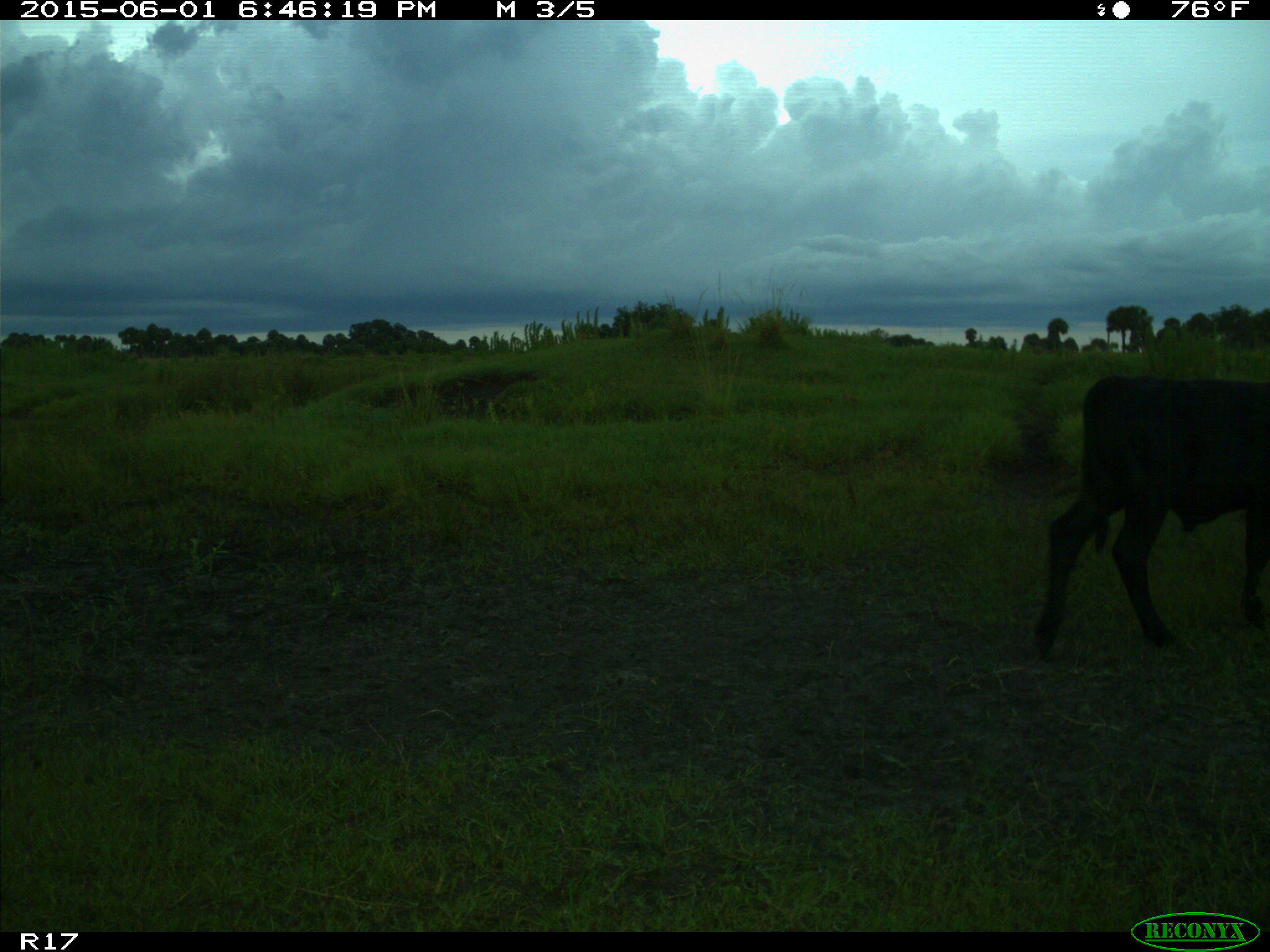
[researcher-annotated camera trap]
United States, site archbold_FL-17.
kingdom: Animalia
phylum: Chordata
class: Mammalia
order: Artiodactyla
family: Bovidae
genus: Bos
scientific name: Bos taurus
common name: domestic cow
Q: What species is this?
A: Bos taurus (domestic cow).